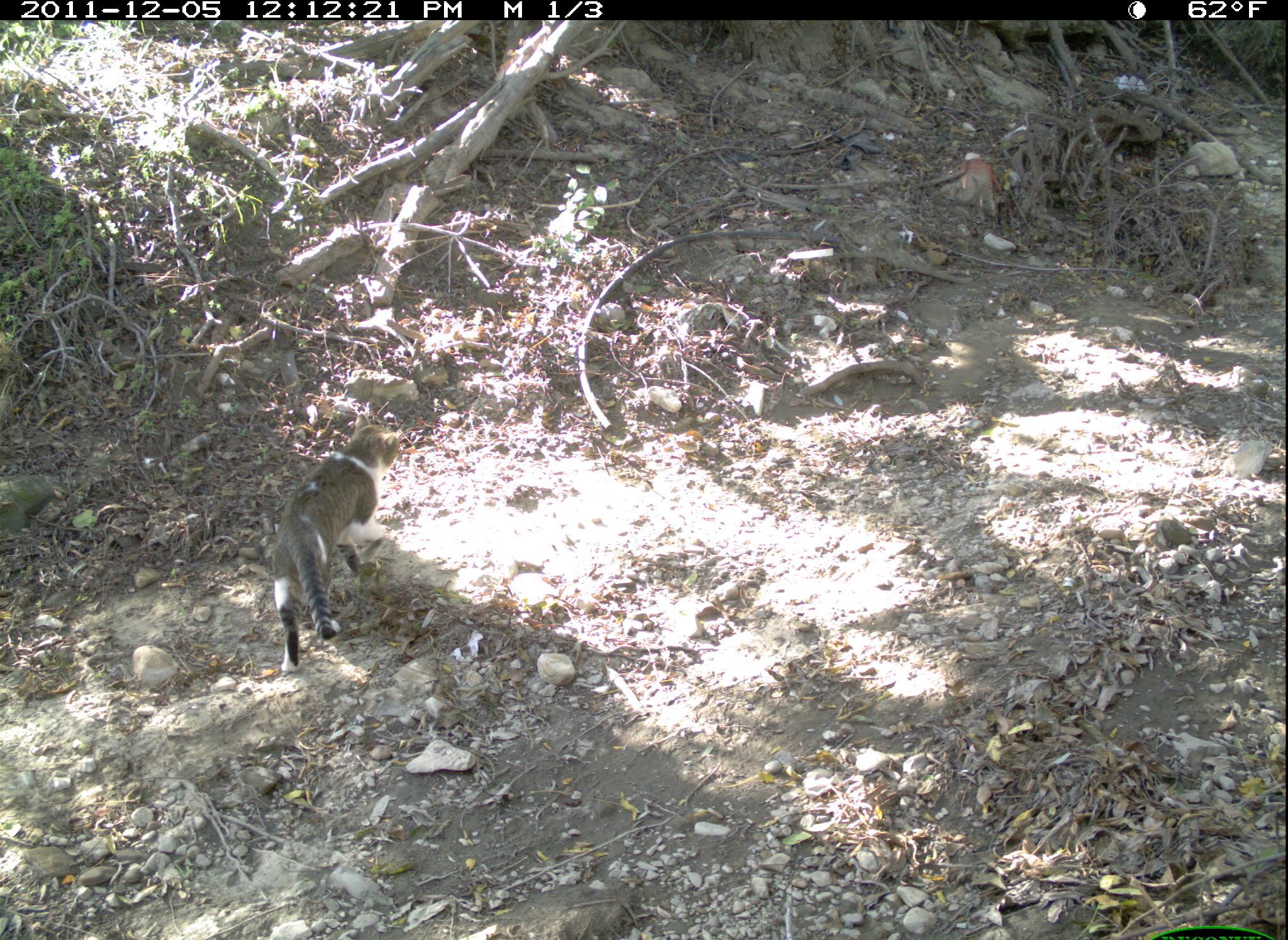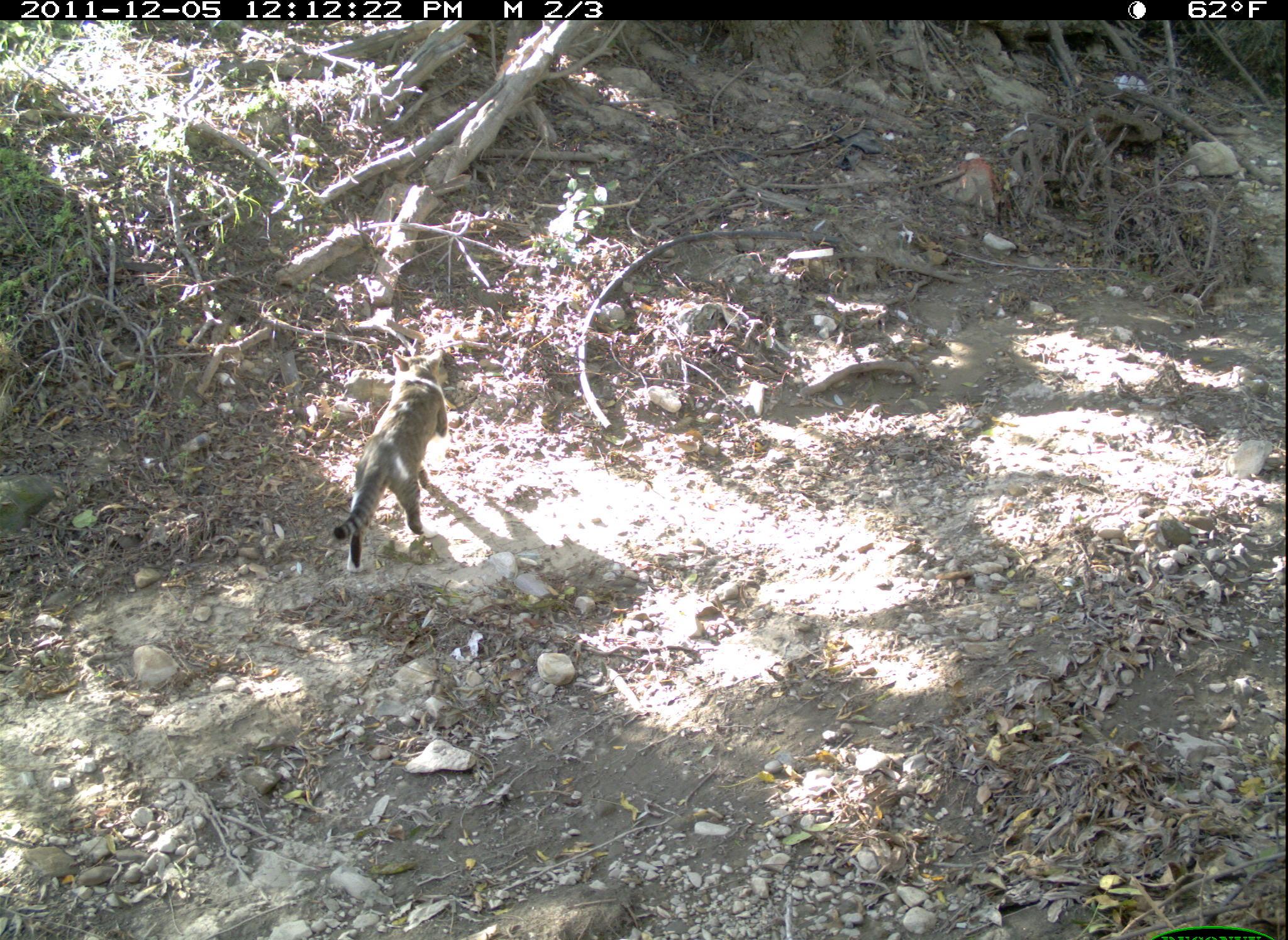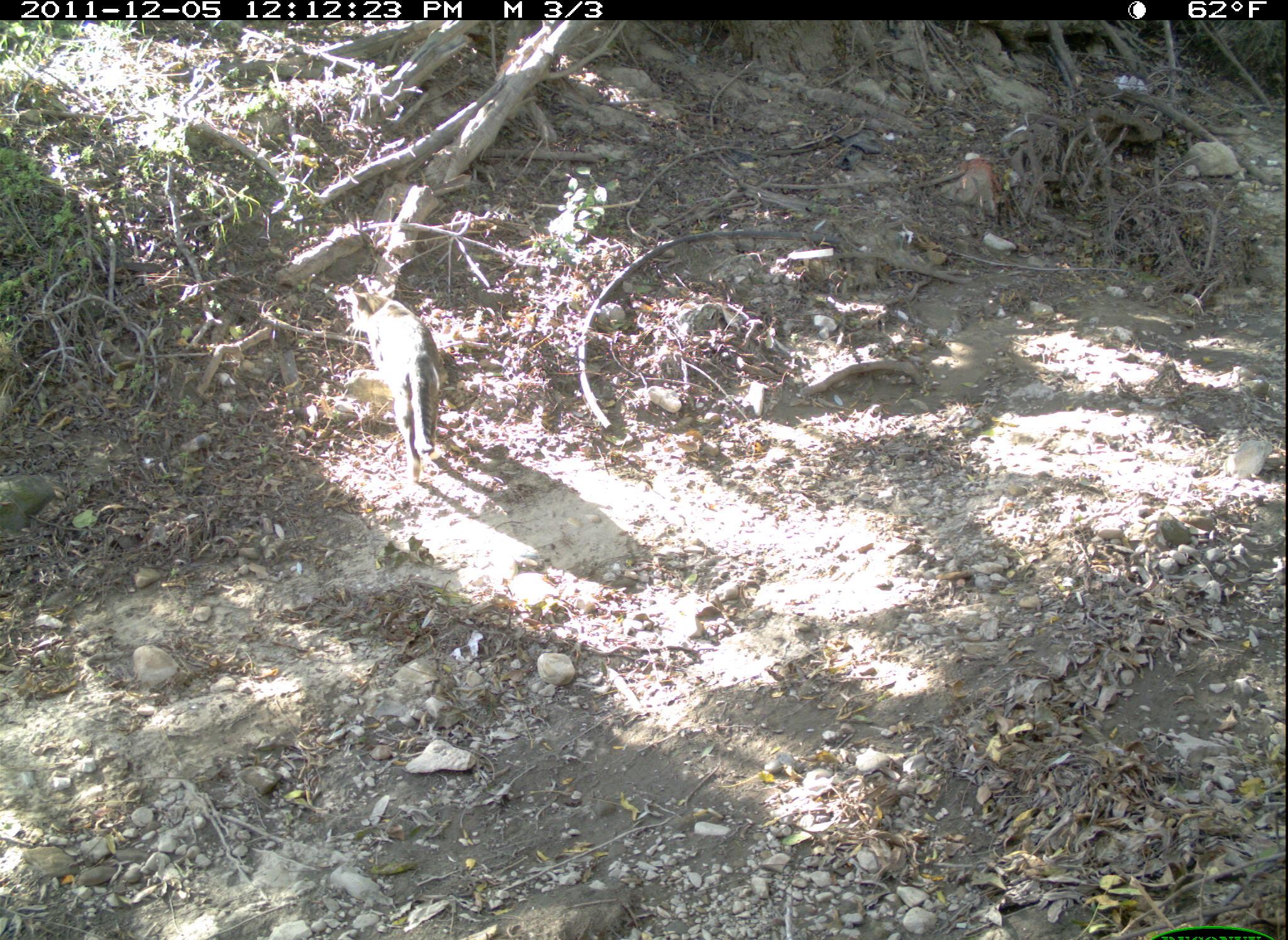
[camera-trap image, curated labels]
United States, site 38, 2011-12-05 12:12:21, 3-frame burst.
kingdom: Animalia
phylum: Chordata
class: Mammalia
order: Carnivora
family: Felidae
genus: Felis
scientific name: Felis catus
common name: cat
Cat (Felis catus).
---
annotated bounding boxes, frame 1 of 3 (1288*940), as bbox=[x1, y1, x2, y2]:
cat: bbox=[242, 403, 427, 672]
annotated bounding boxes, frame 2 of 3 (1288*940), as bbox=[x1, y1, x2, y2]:
cat: bbox=[324, 335, 464, 586]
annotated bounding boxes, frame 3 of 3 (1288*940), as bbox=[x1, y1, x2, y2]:
cat: bbox=[338, 280, 462, 488]